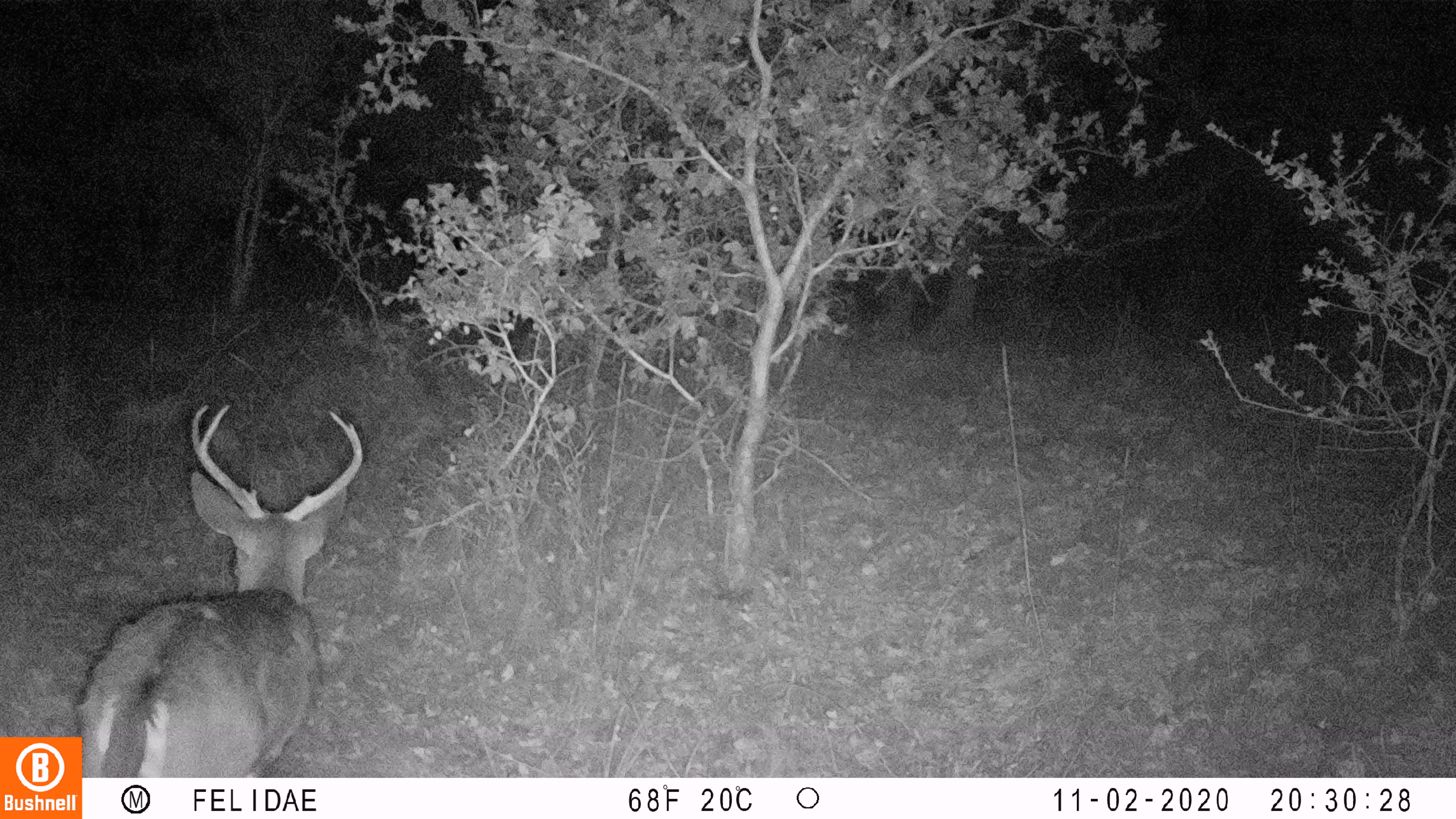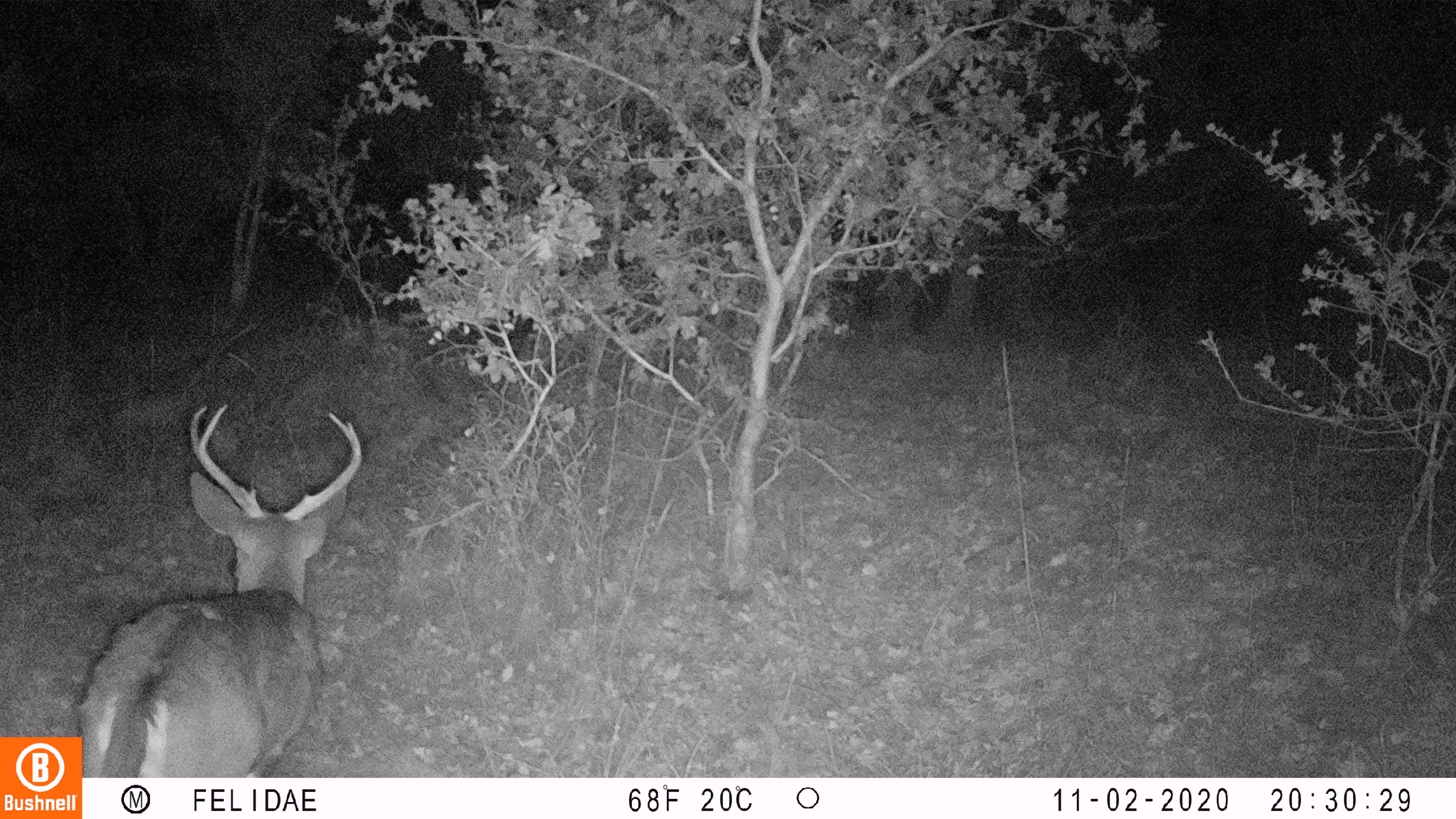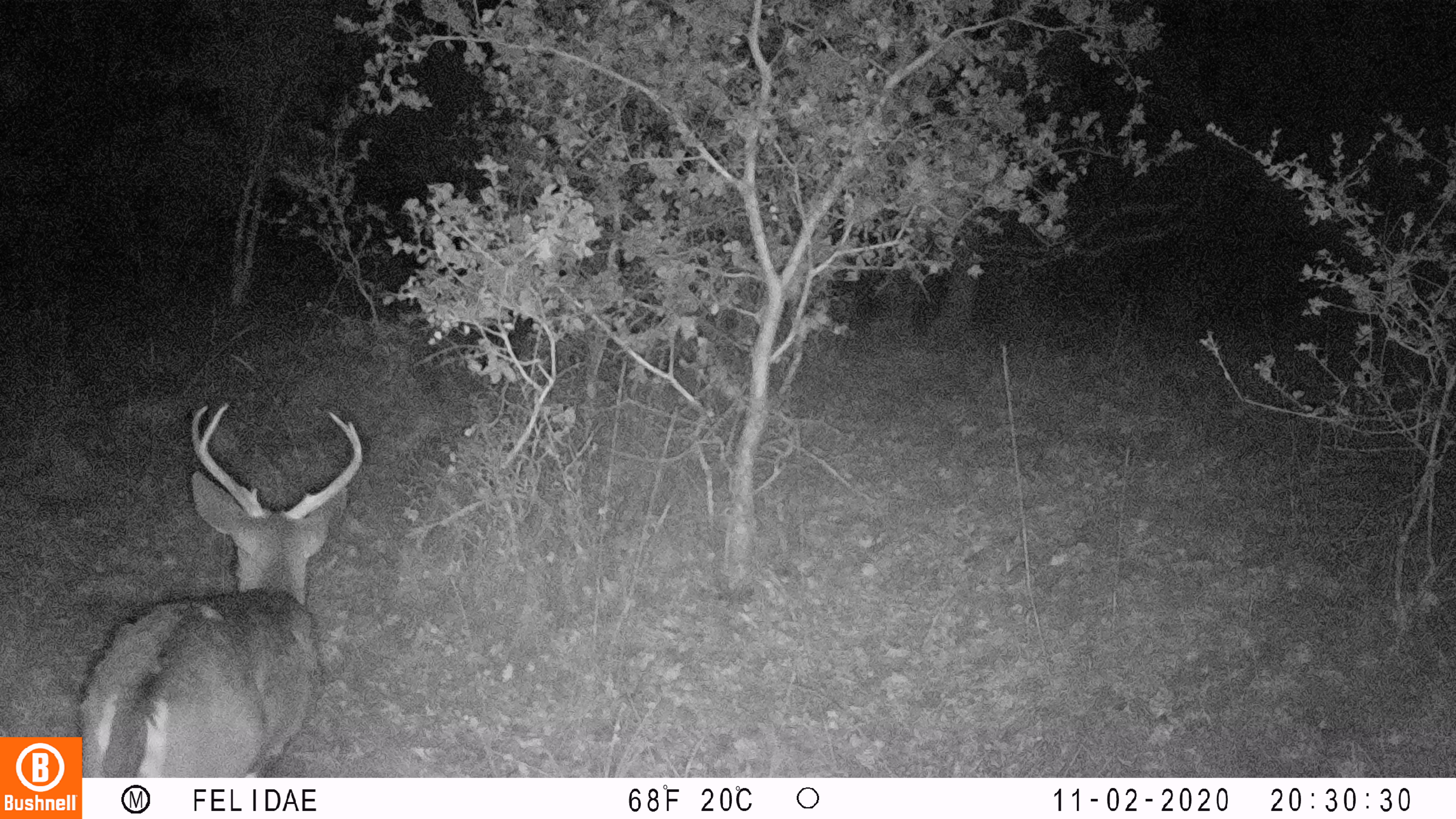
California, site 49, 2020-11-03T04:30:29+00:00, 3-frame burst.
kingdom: Animalia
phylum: Chordata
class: Mammalia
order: Artiodactyla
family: Cervidae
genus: Odocoileus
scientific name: Odocoileus hemionus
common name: mule deer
Mule deer (Odocoileus hemionus).